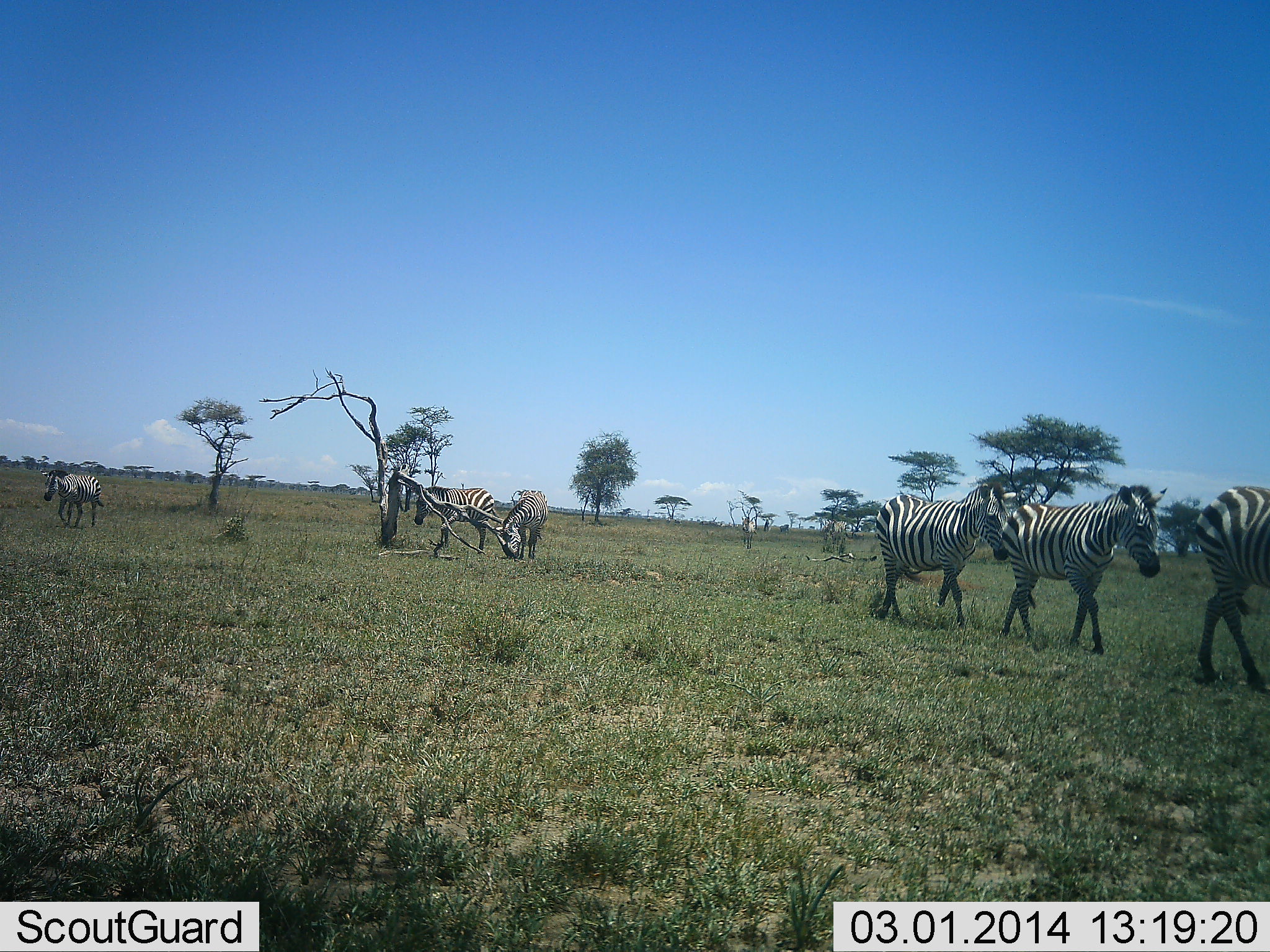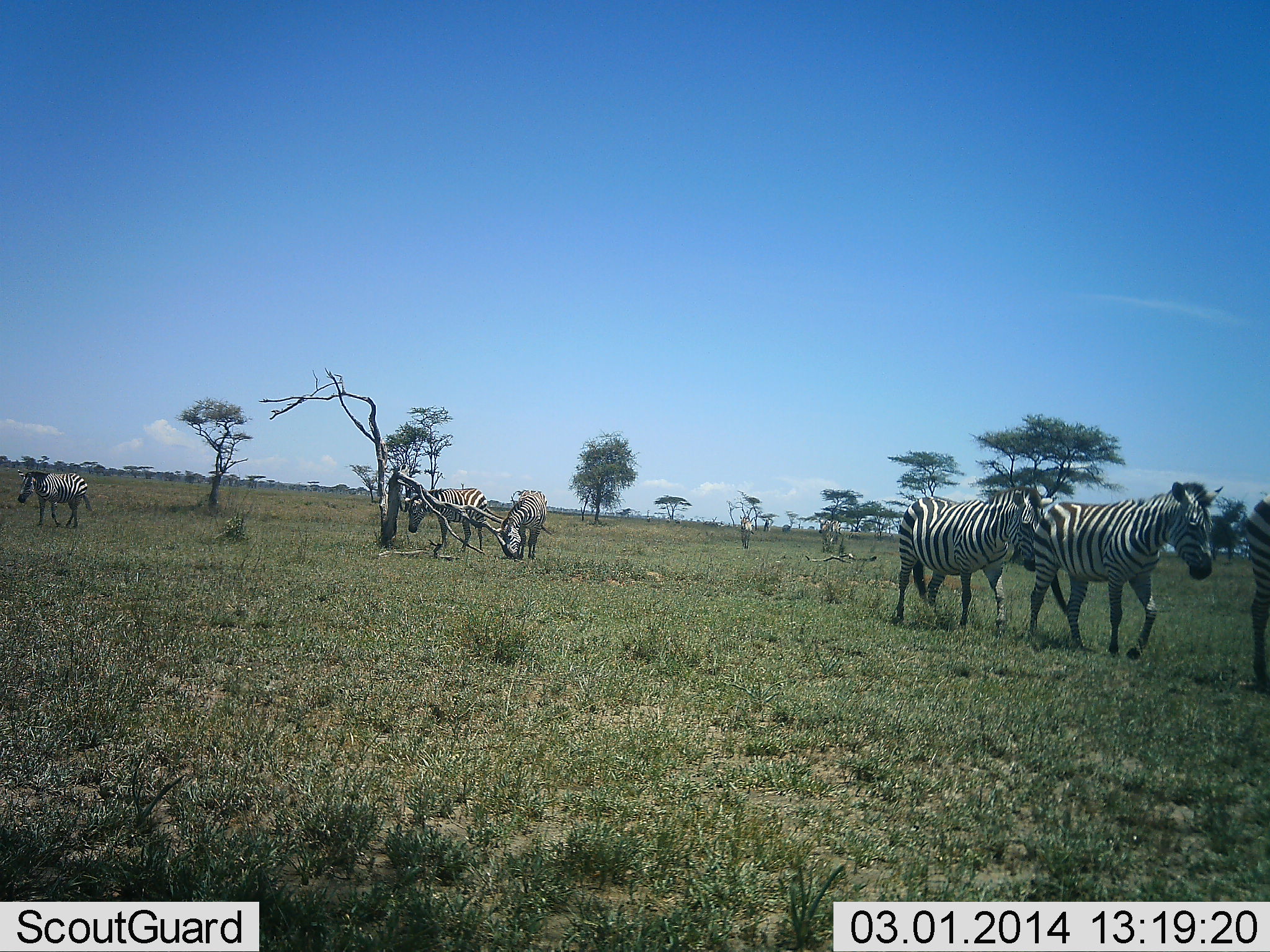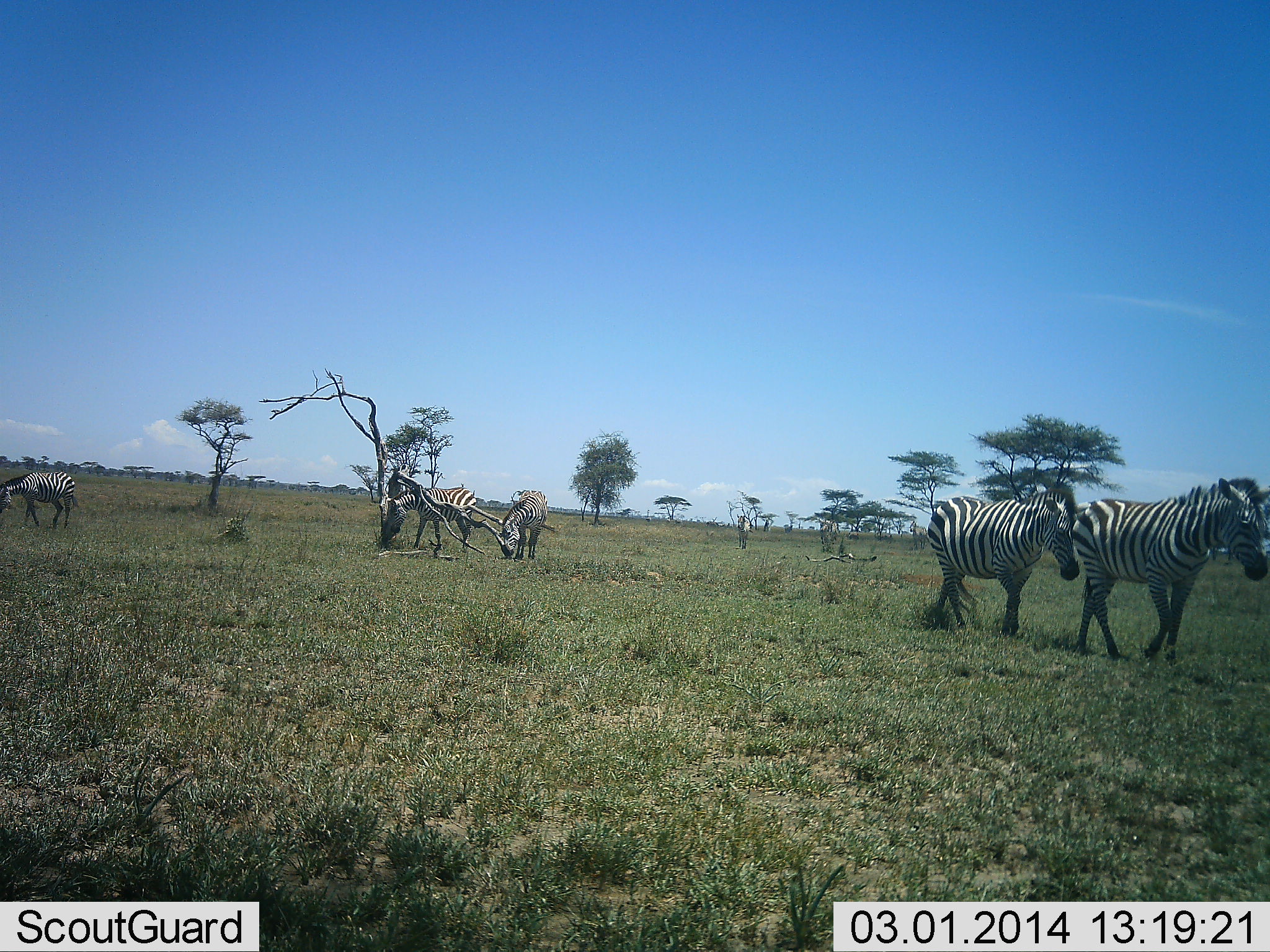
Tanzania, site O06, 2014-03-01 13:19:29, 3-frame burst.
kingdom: Animalia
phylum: Chordata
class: Mammalia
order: Perissodactyla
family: Equidae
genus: Equus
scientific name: Equus quagga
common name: plains zebra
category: zebra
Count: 6.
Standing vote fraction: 40%.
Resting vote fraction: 20%.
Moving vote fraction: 100%.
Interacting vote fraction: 0%.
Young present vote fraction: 0%.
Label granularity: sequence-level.